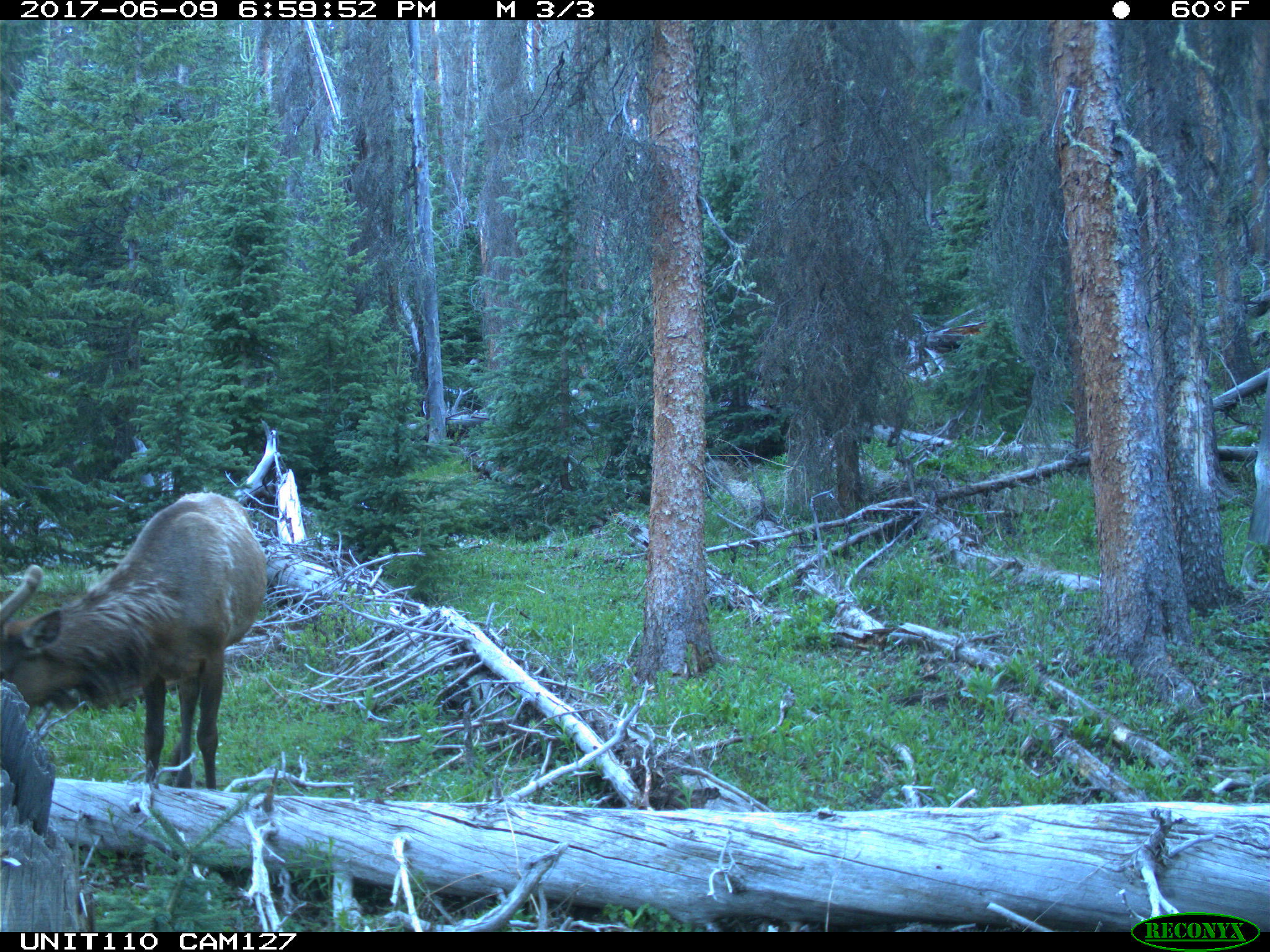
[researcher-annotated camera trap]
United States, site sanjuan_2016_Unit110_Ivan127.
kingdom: Animalia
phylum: Chordata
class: Mammalia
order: Artiodactyla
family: Cervidae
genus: Cervus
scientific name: Cervus elaphus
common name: red deer